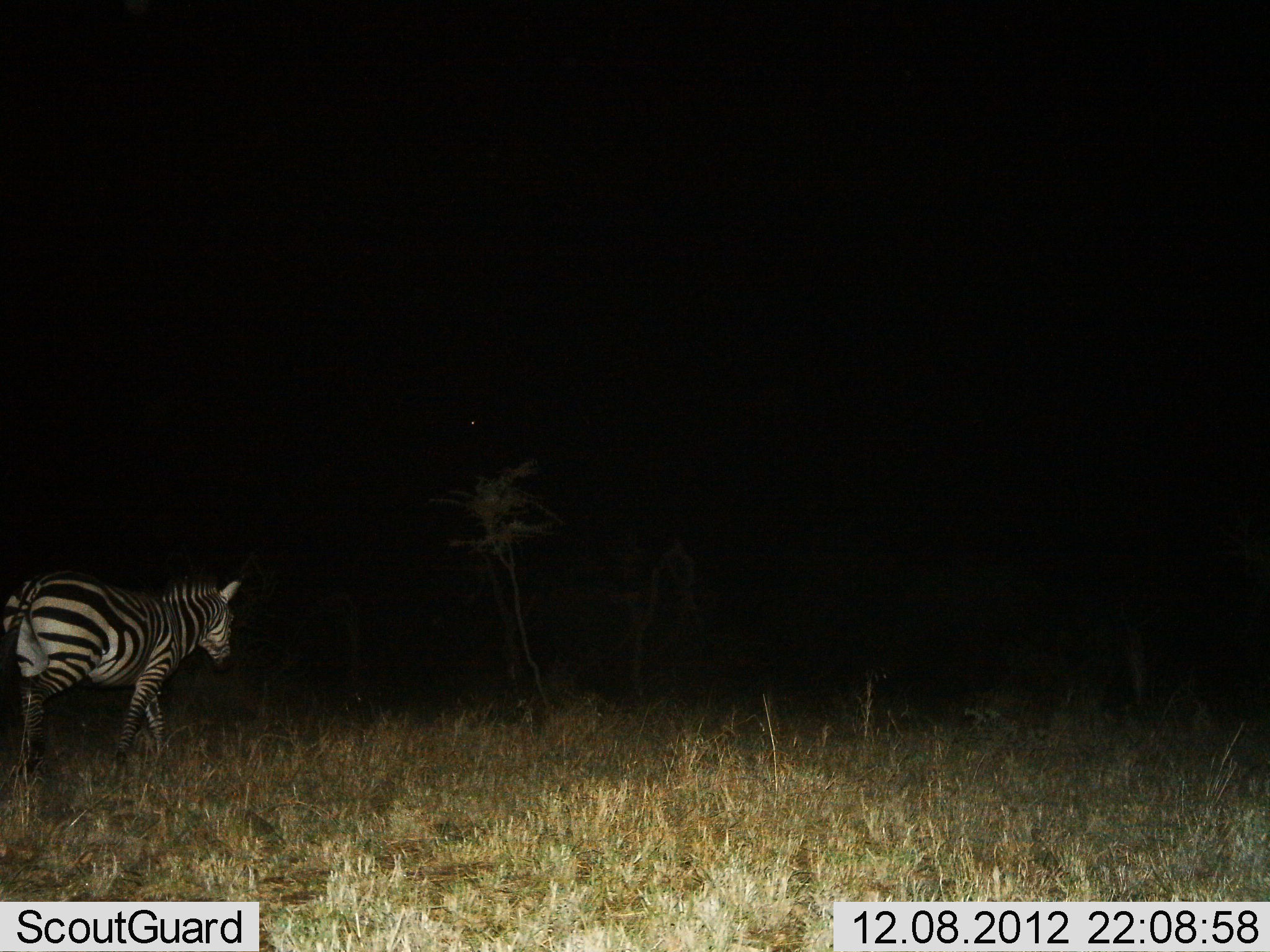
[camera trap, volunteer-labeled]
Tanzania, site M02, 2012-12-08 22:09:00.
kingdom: Animalia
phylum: Chordata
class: Mammalia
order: Perissodactyla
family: Equidae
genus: Equus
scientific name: Equus quagga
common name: plains zebra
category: zebra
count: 1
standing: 9%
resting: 0%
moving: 91%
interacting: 0%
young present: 0%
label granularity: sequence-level